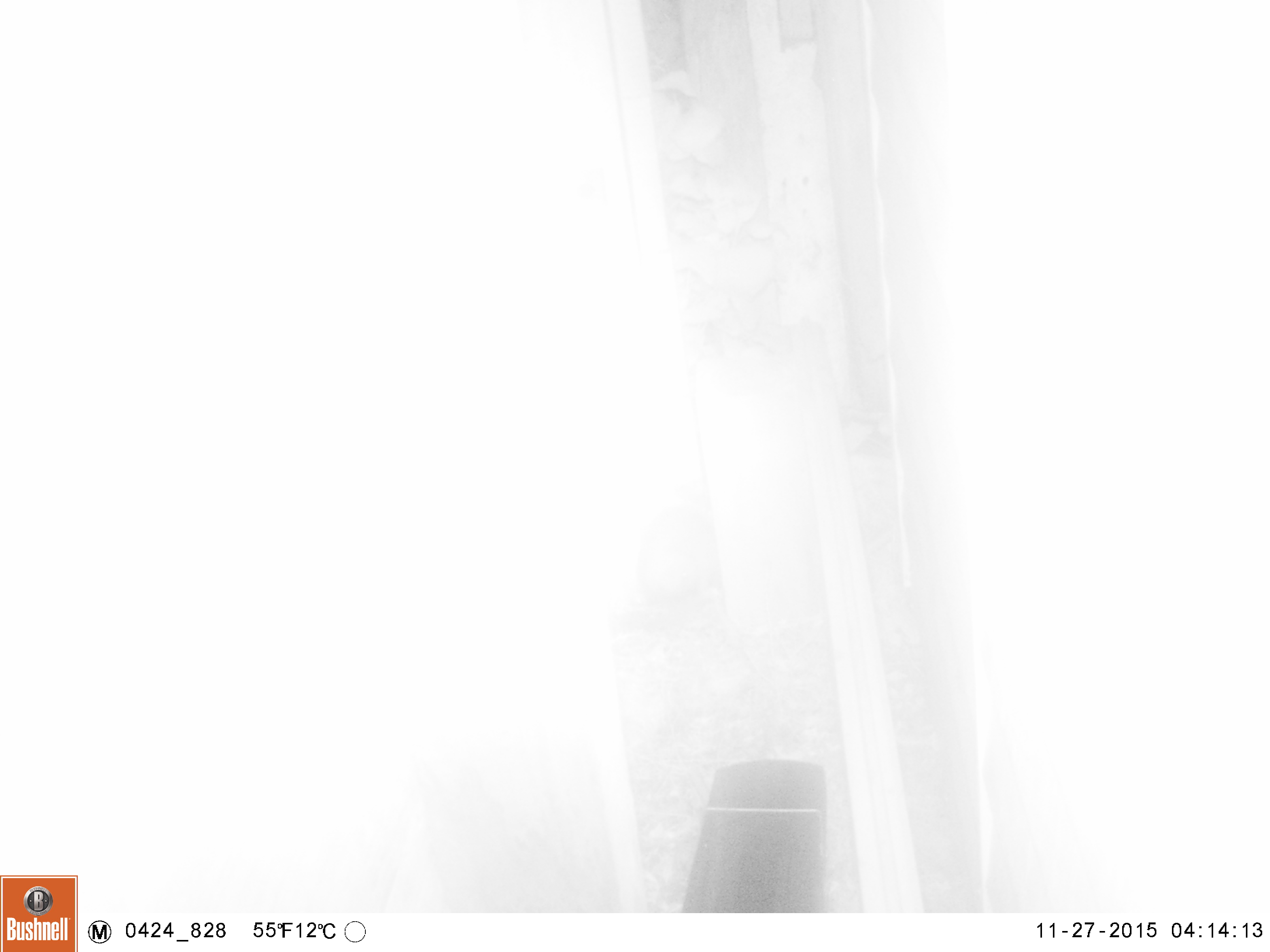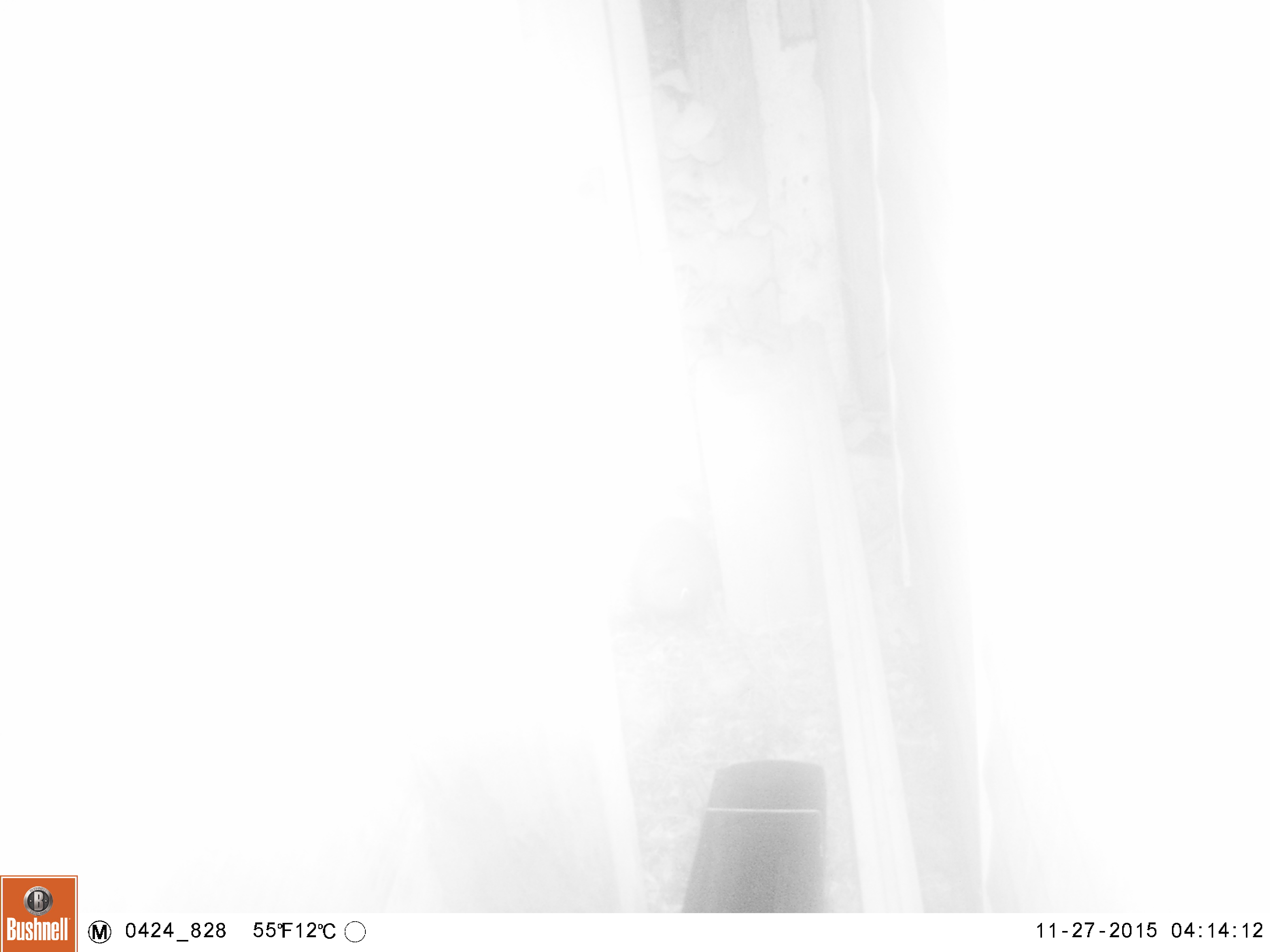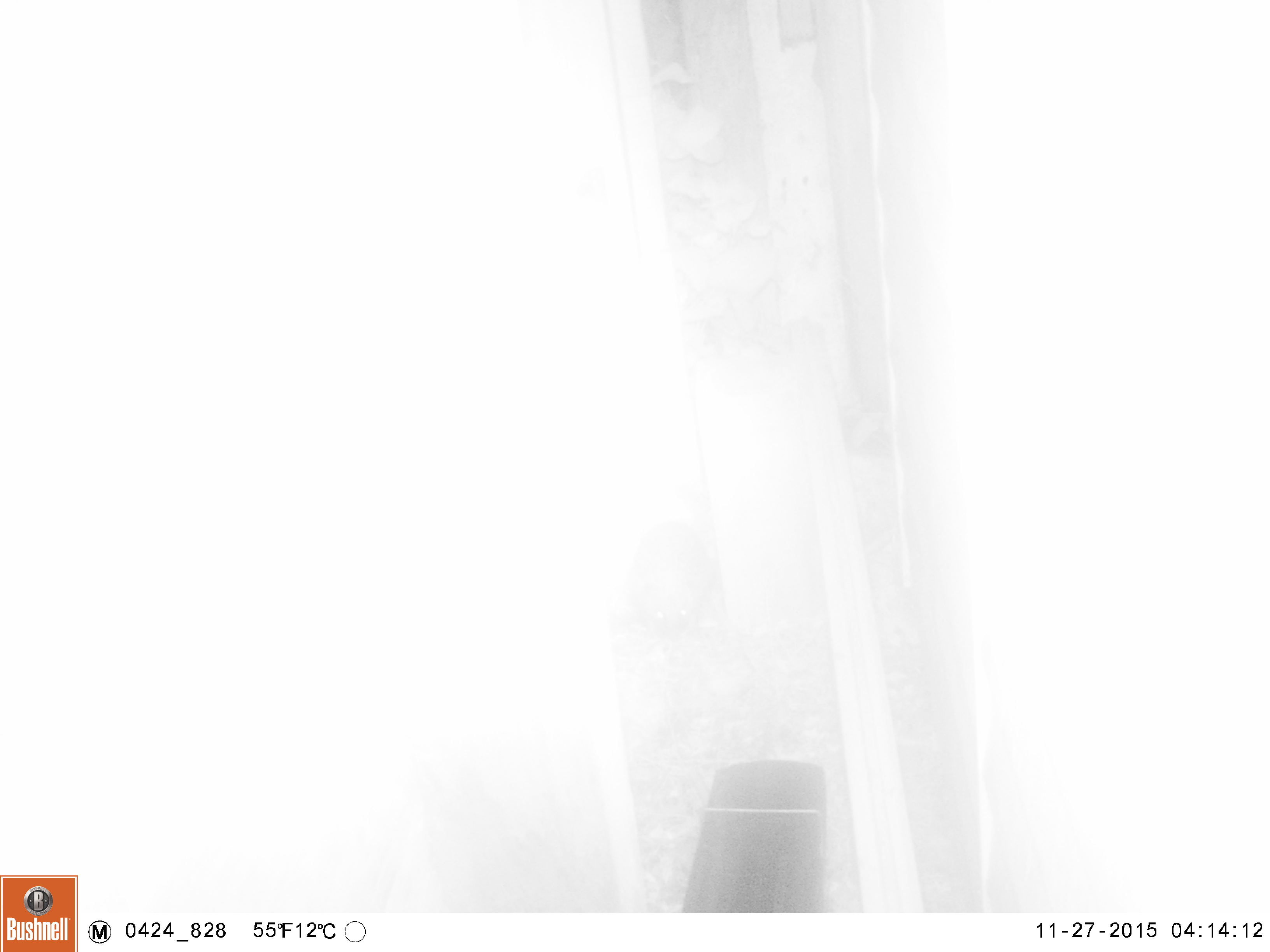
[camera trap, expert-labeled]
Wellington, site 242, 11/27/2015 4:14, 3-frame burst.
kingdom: Animalia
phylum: Chordata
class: Mammalia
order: Eulipotyphla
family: Erinaceidae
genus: Erinaceus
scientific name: Erinaceus europaeus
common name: hedgehog